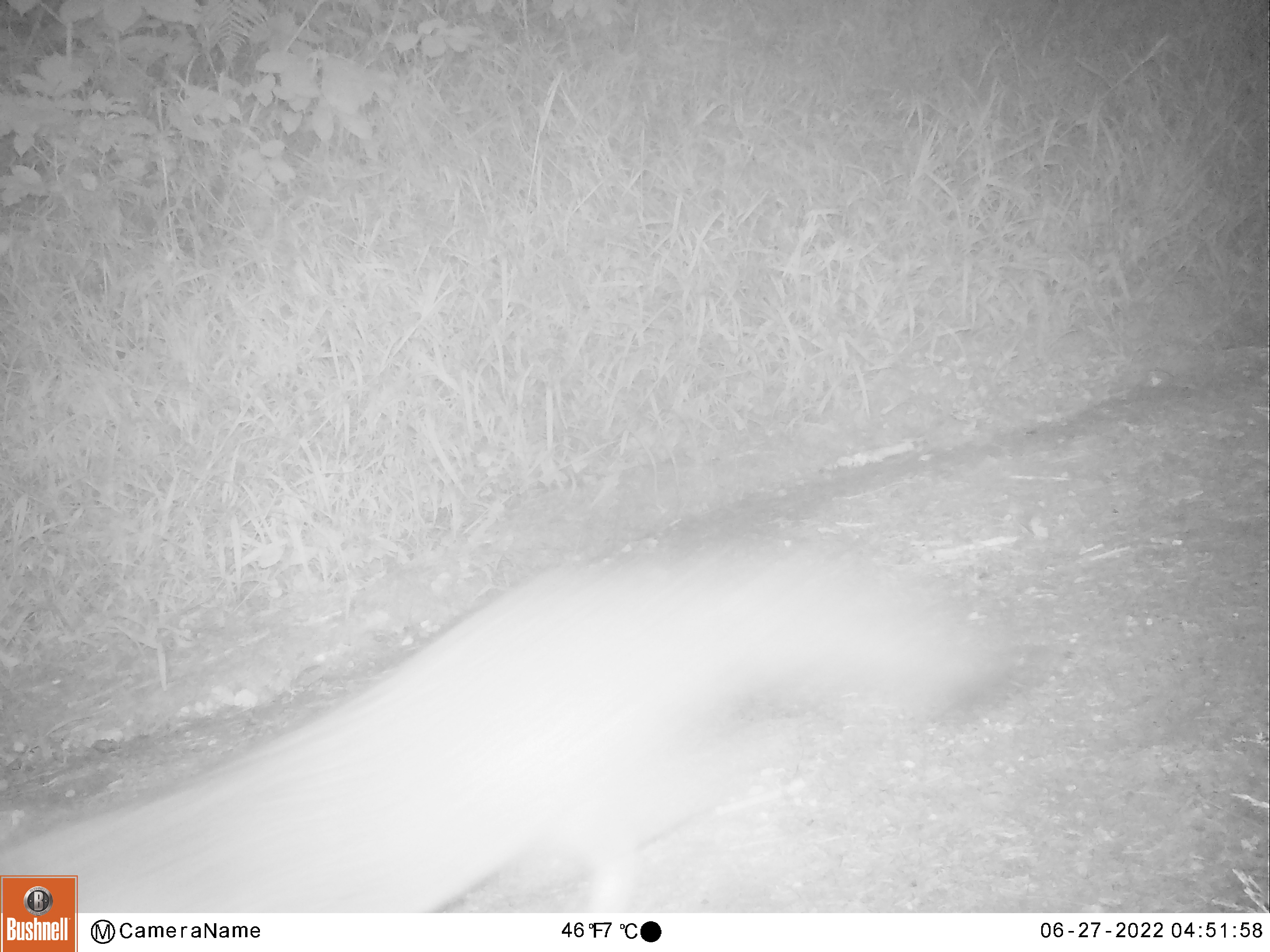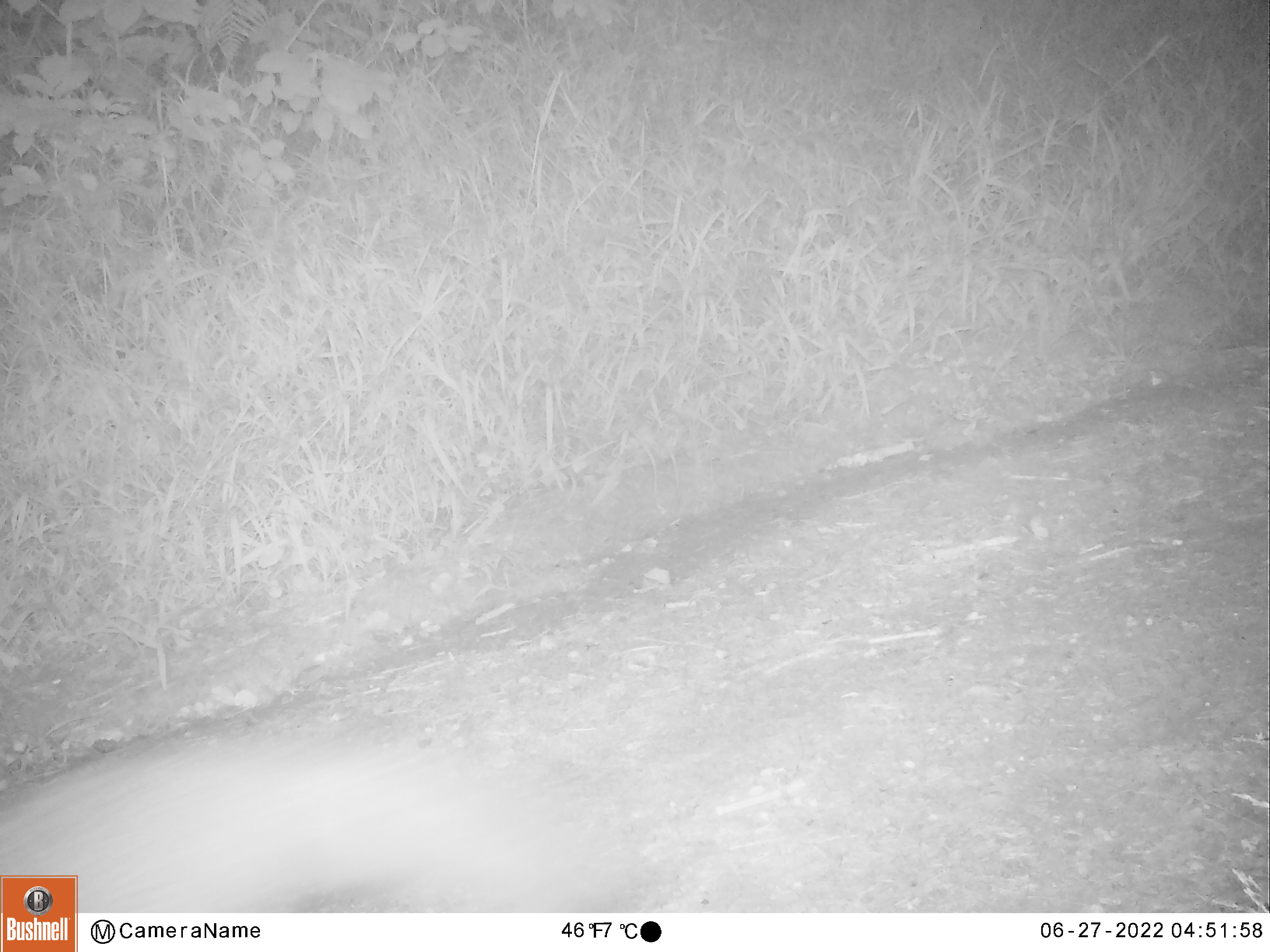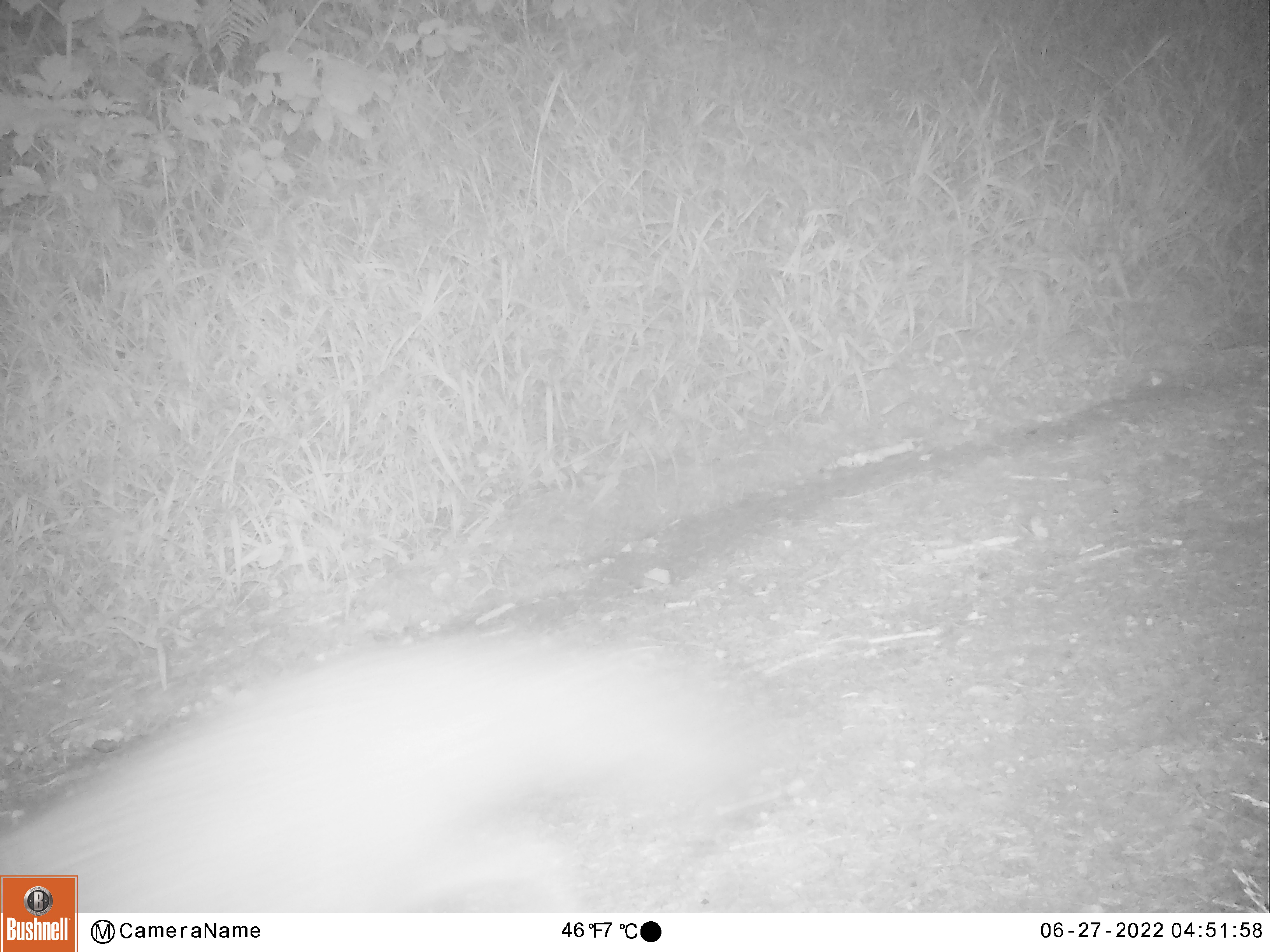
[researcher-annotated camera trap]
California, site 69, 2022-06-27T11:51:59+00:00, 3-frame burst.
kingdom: Animalia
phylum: Chordata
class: Mammalia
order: Carnivora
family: Canidae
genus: Urocyon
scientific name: Urocyon cinereoargenteus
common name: gray fox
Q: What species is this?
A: Gray fox (Urocyon cinereoargenteus).